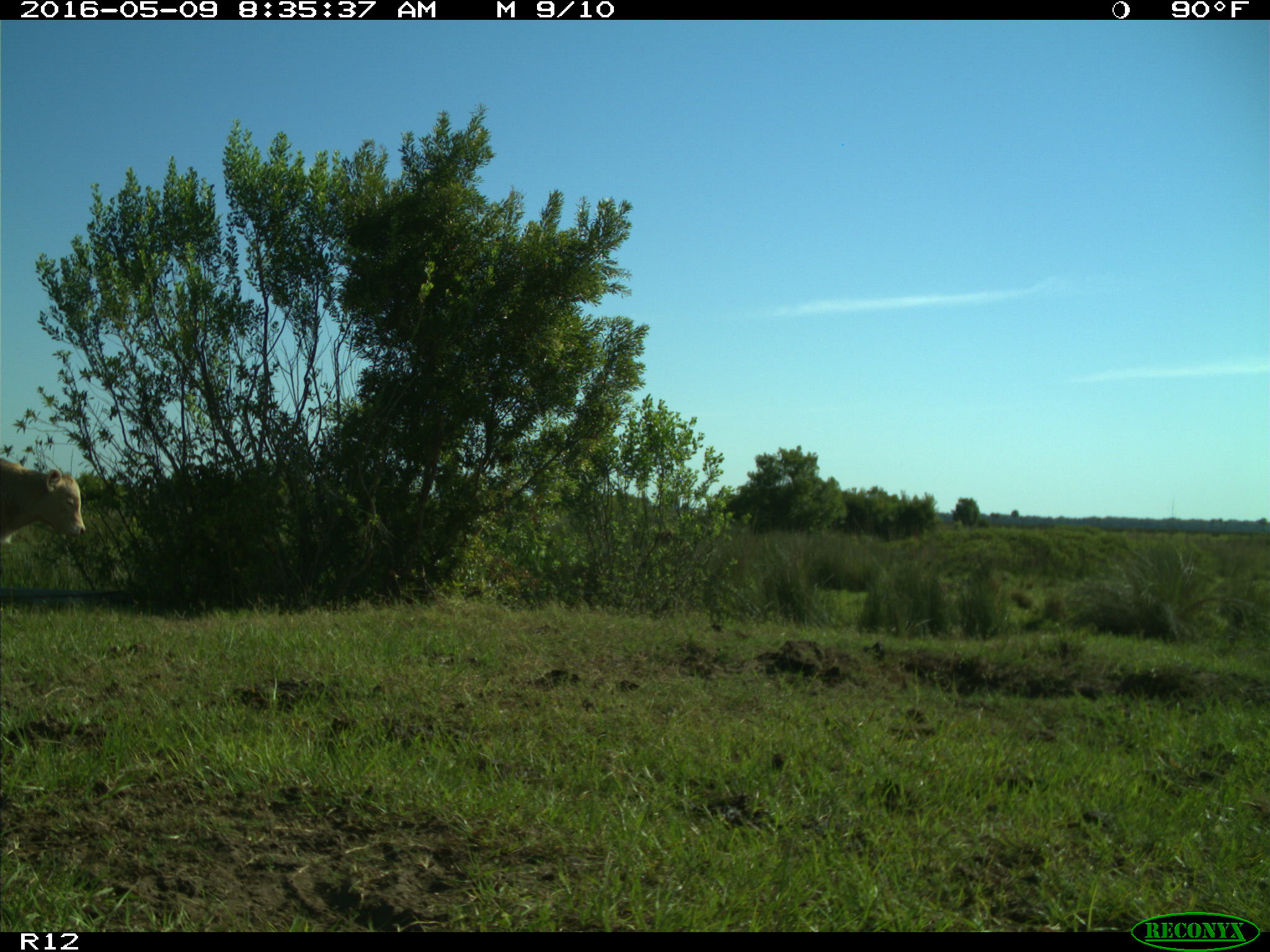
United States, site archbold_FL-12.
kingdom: Animalia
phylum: Chordata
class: Mammalia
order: Artiodactyla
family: Bovidae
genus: Bos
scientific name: Bos taurus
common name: domestic cow